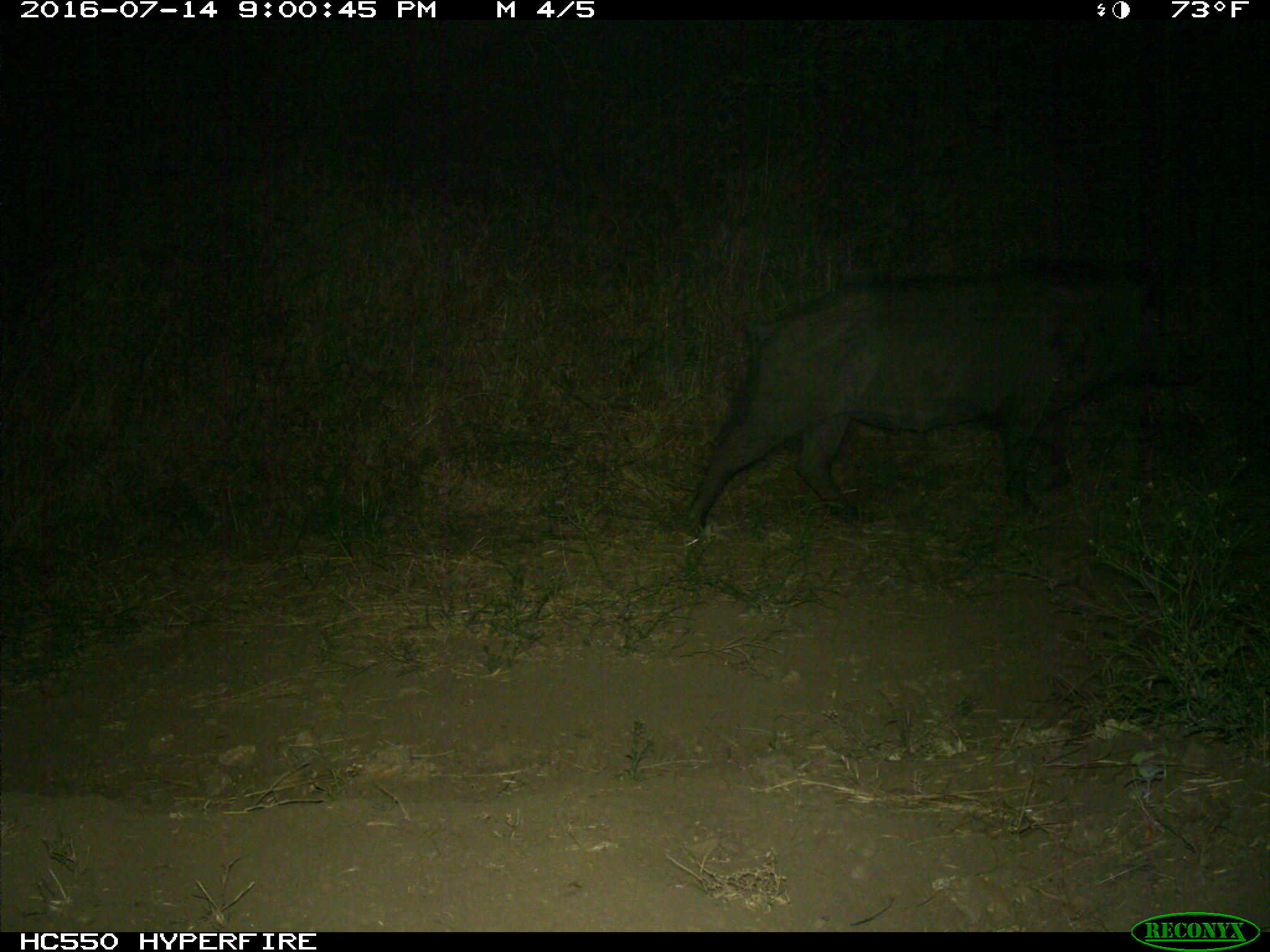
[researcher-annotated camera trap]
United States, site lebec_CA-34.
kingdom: Animalia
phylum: Chordata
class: Mammalia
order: Artiodactyla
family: Suidae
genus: Sus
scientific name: Sus scrofa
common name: wild boar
Sus scrofa (wild boar).